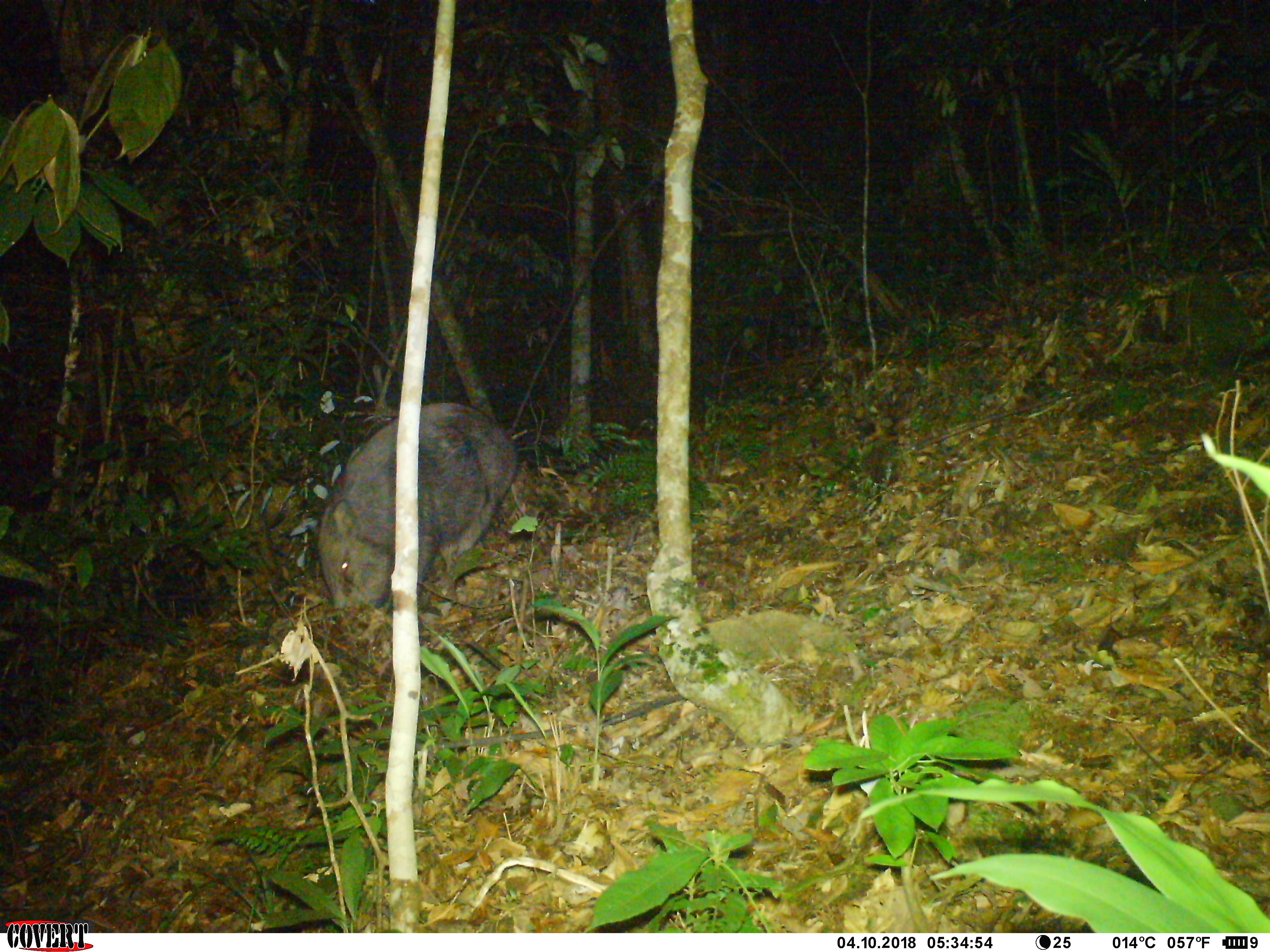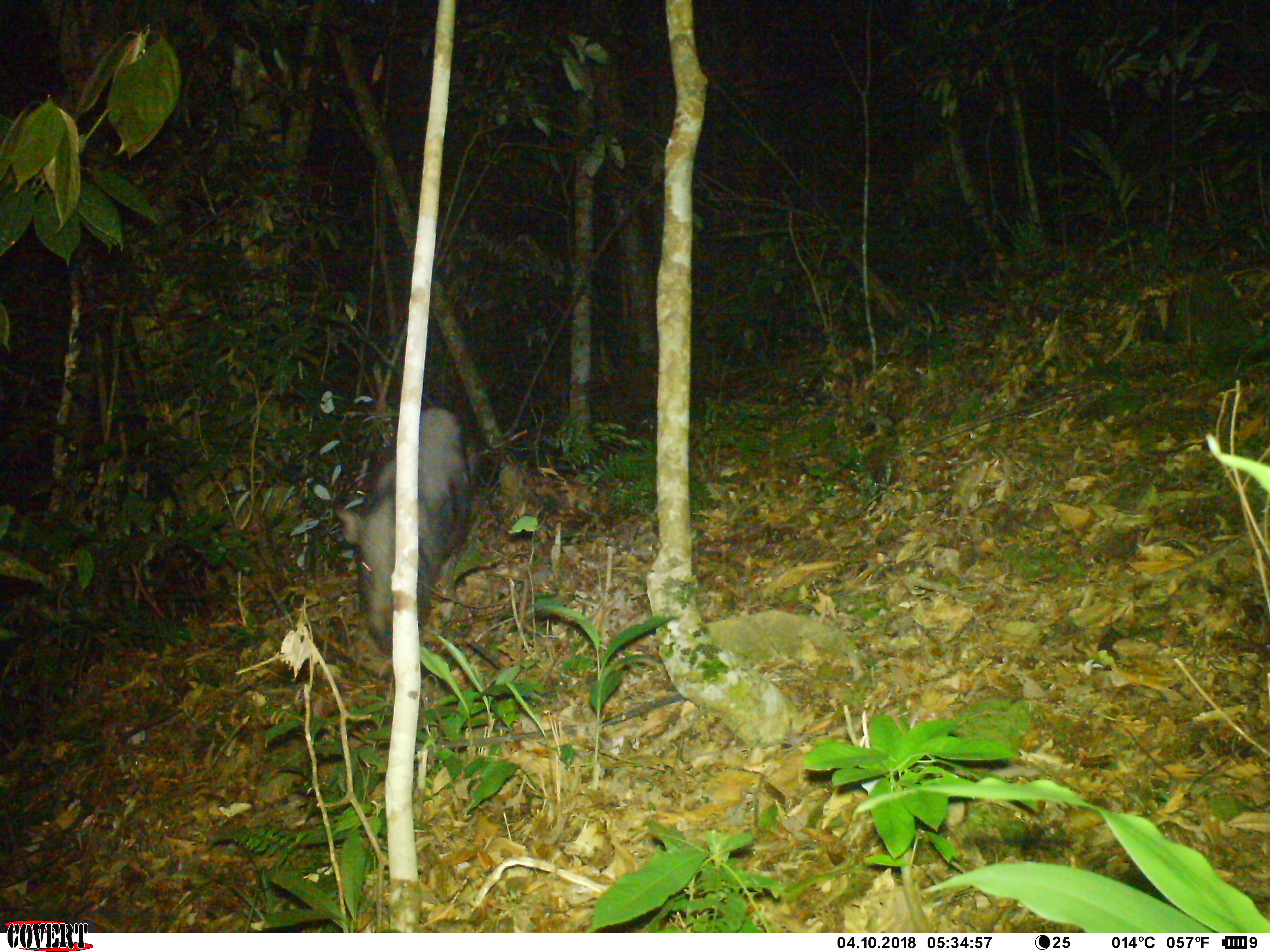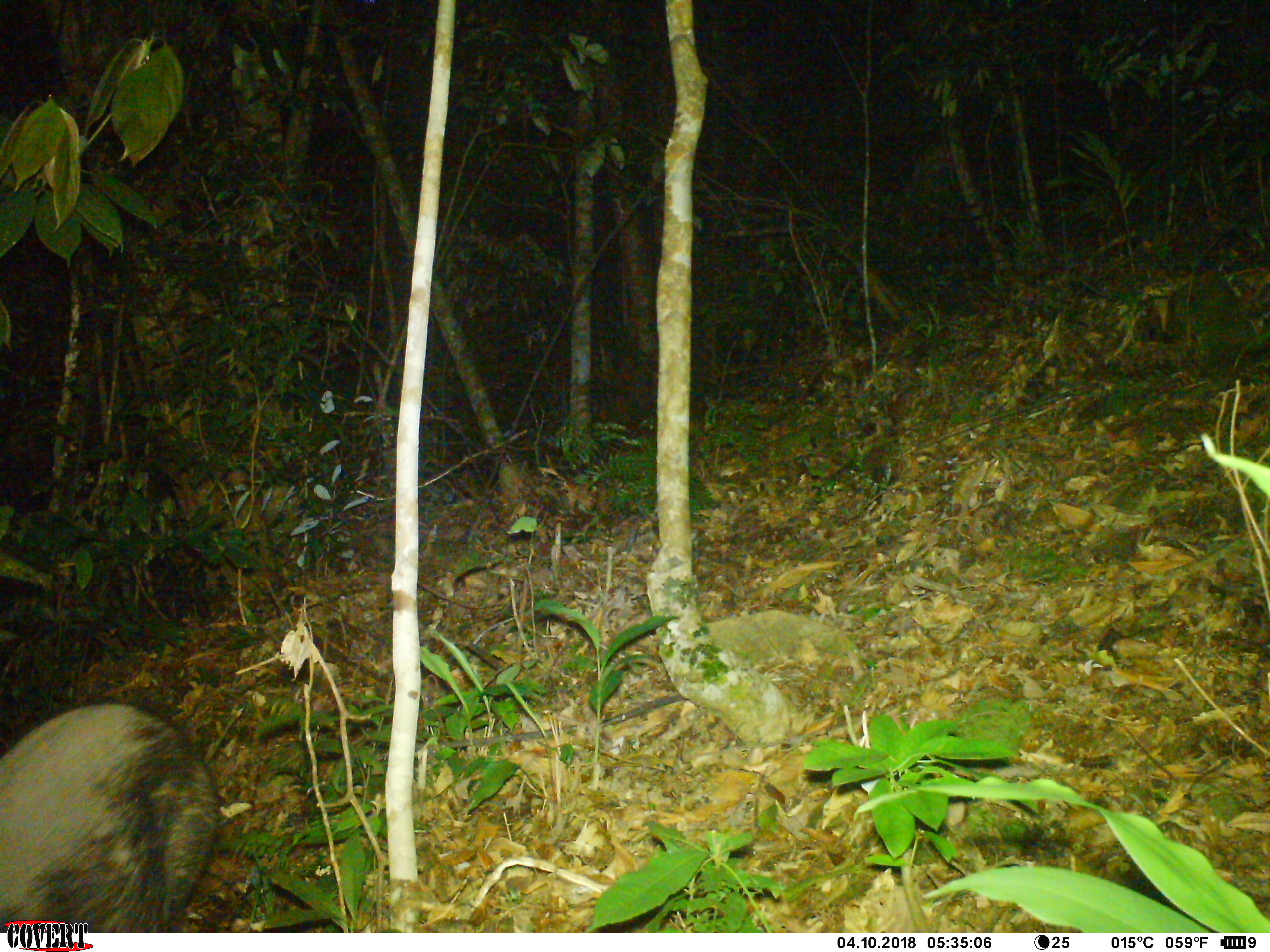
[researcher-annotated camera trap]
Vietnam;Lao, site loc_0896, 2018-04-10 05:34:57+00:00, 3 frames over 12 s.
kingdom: Animalia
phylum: Chordata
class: Mammalia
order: Artiodactyla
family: Suidae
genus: Sus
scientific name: Sus scrofa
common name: eurasian wild pig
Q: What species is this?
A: Eurasian wild pig (Sus scrofa).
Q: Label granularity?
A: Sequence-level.